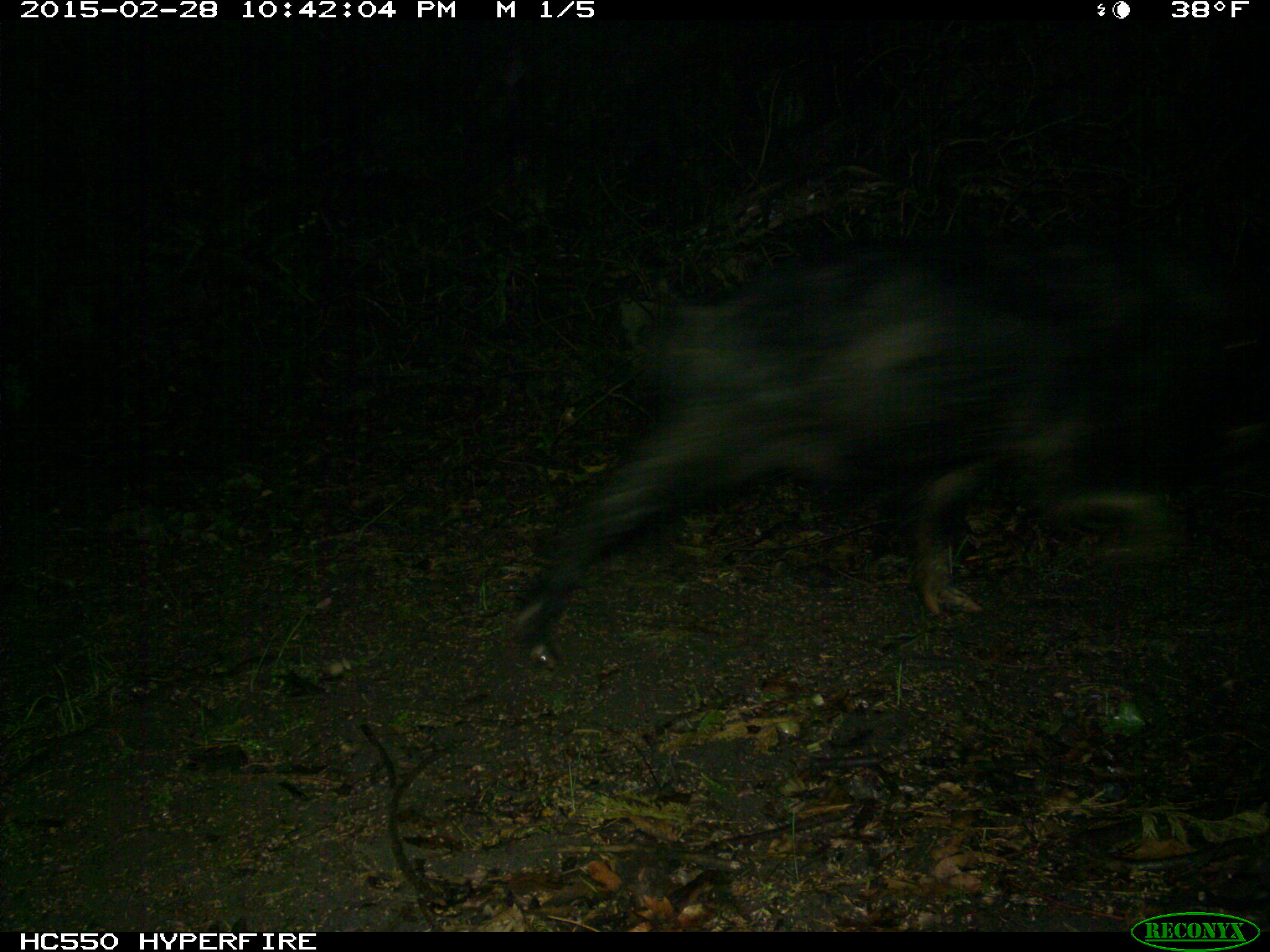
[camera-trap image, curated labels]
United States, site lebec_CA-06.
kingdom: Animalia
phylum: Chordata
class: Mammalia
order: Artiodactyla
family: Suidae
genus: Sus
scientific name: Sus scrofa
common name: wild boar